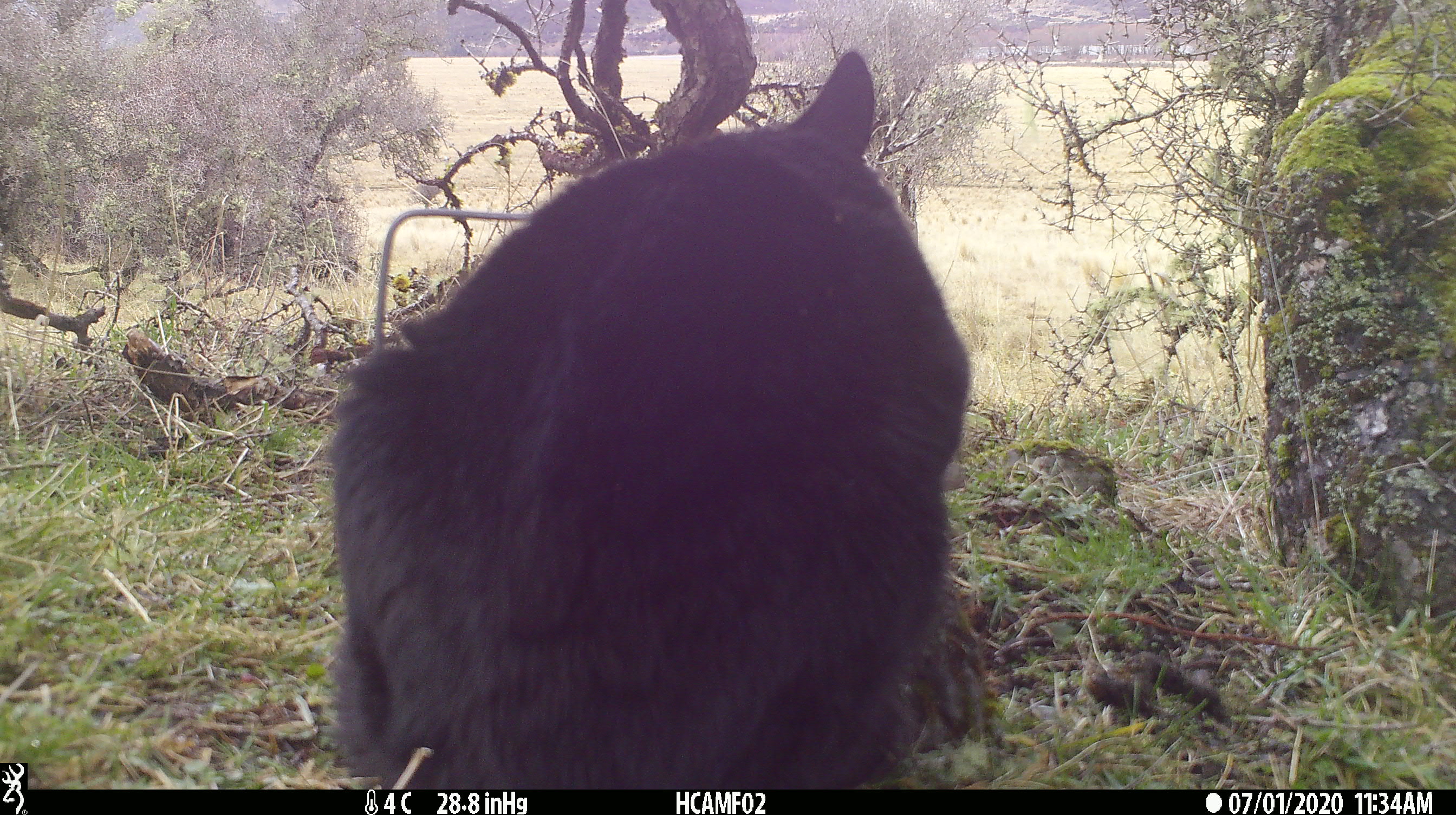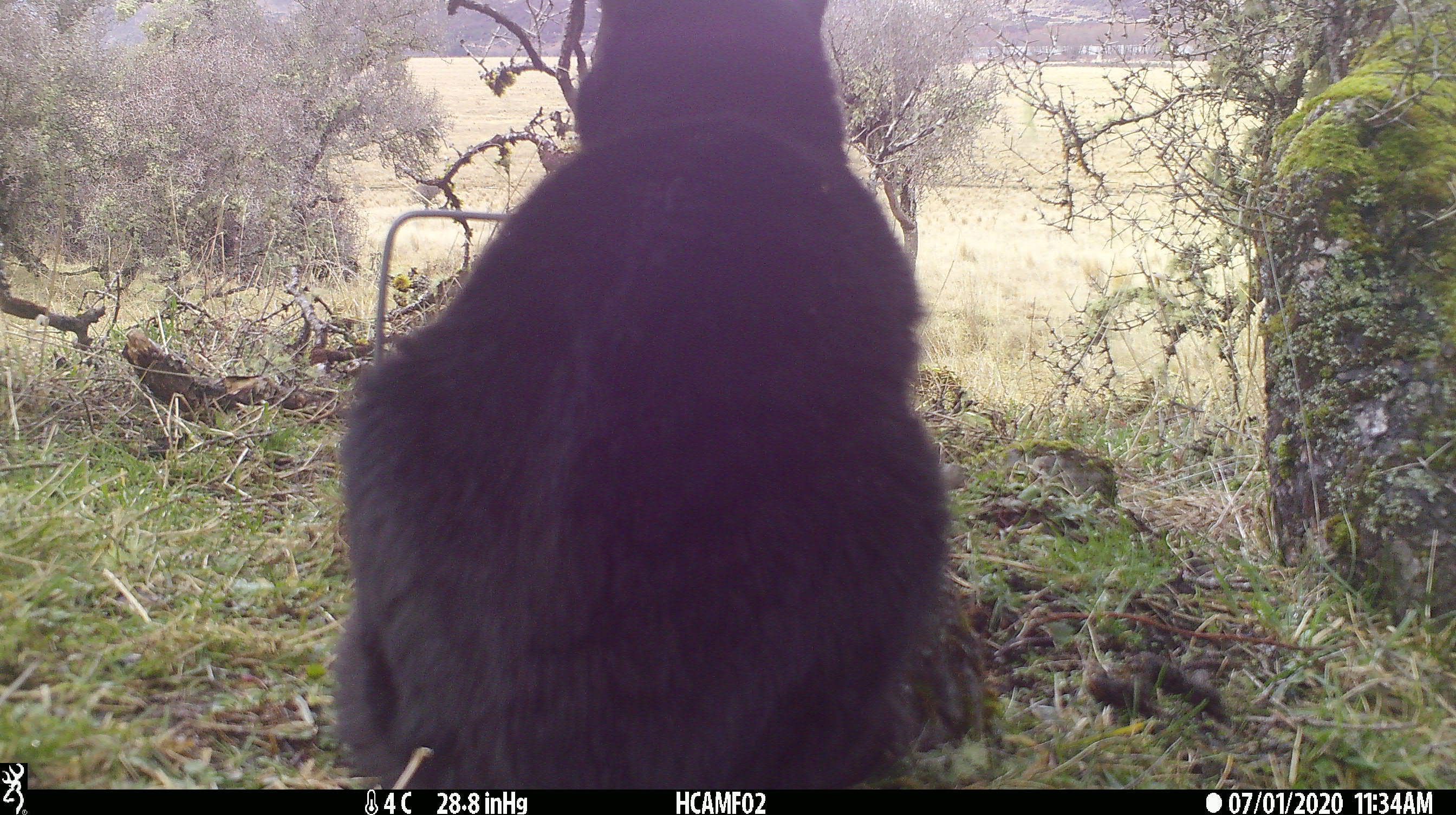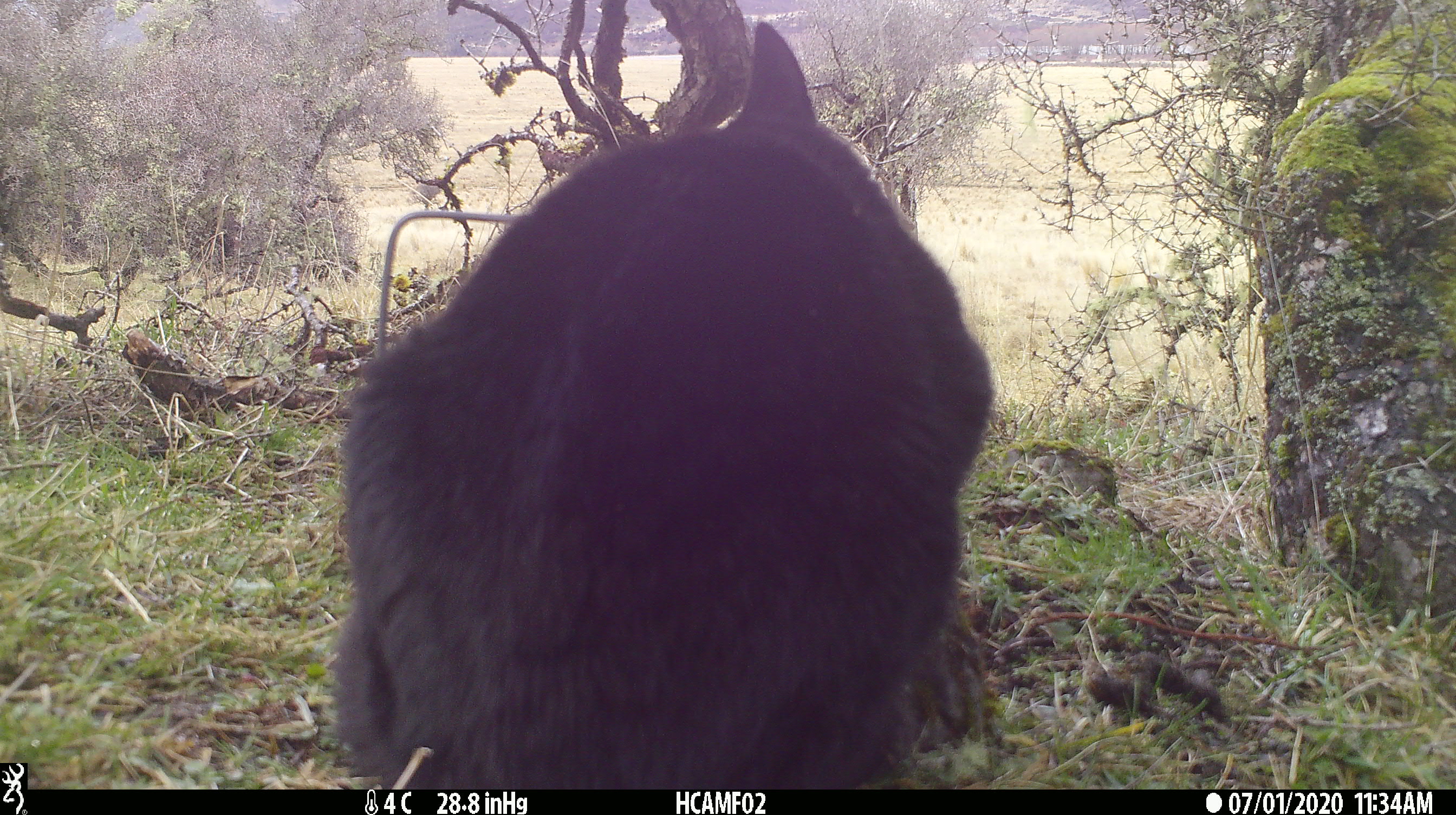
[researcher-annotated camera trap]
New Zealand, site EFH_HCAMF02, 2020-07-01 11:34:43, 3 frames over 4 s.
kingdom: Animalia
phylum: Chordata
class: Mammalia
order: Carnivora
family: Felidae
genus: Felis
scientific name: Felis catus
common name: domestic cat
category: cat